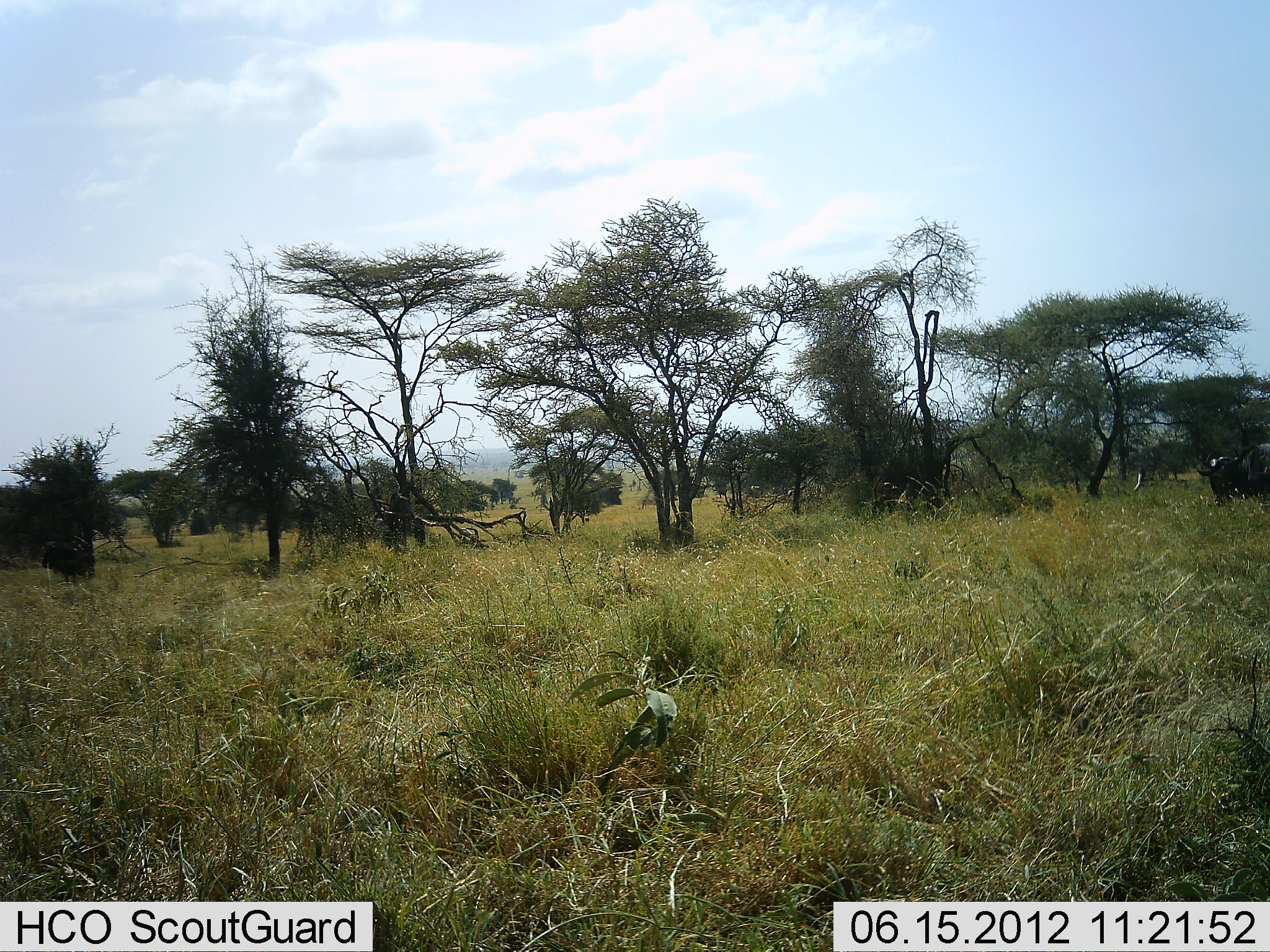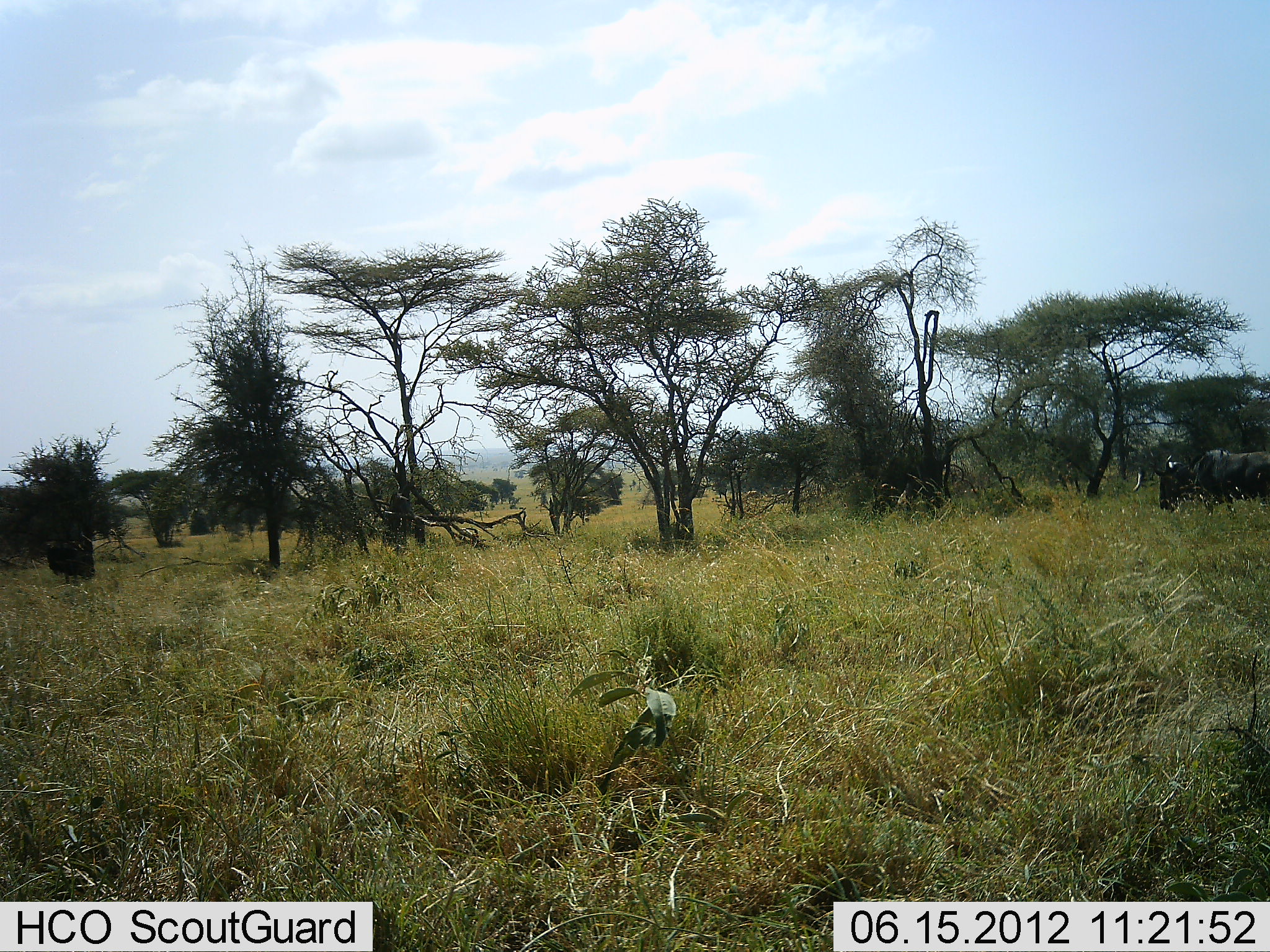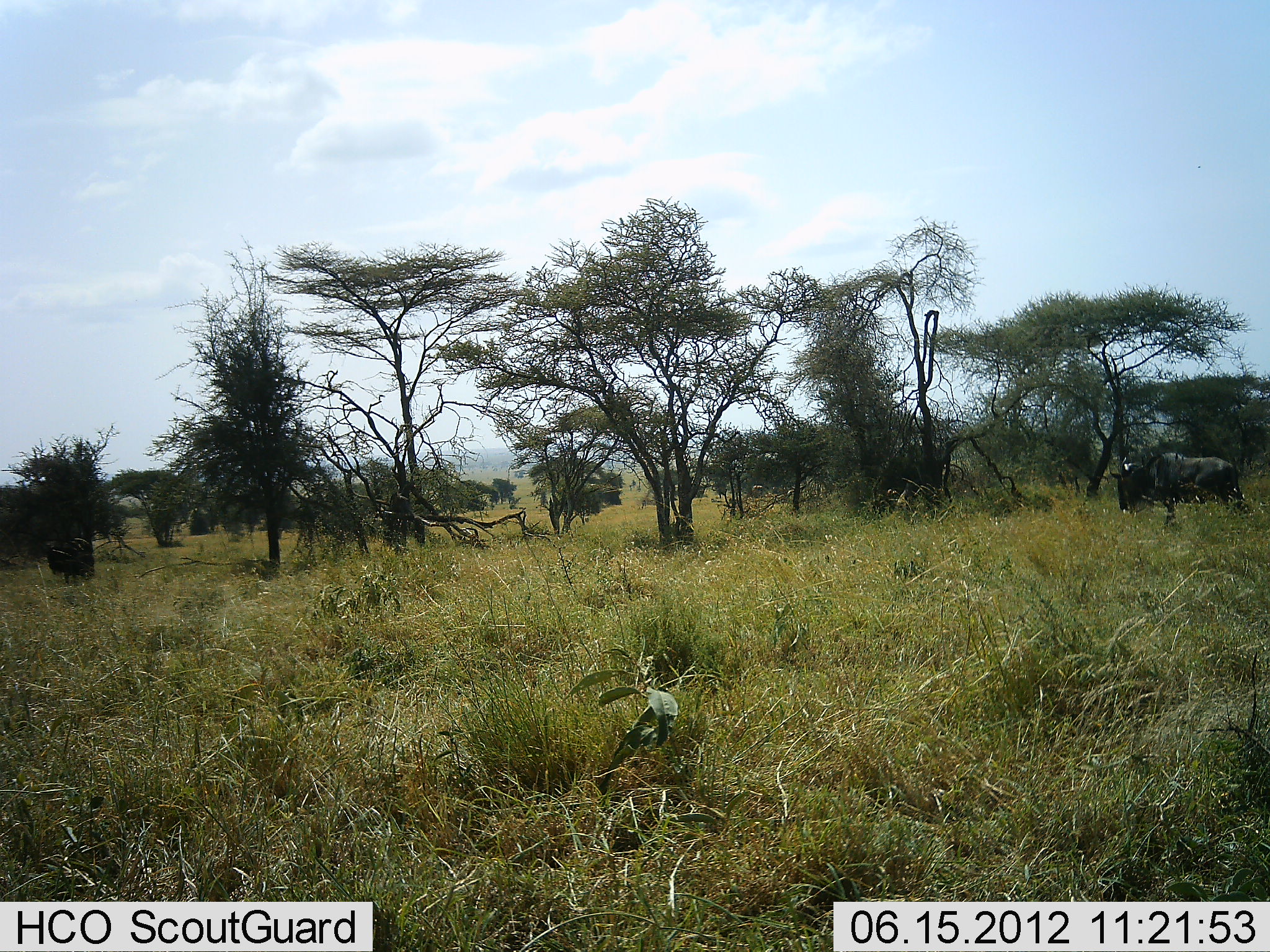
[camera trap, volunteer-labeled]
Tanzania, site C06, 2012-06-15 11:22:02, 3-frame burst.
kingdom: Animalia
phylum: Chordata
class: Mammalia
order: Artiodactyla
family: Bovidae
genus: Connochaetes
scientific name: Connochaetes taurinus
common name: blue wildebeest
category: wildebeest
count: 2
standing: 40%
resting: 0%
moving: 90%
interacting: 0%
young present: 0%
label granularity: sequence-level